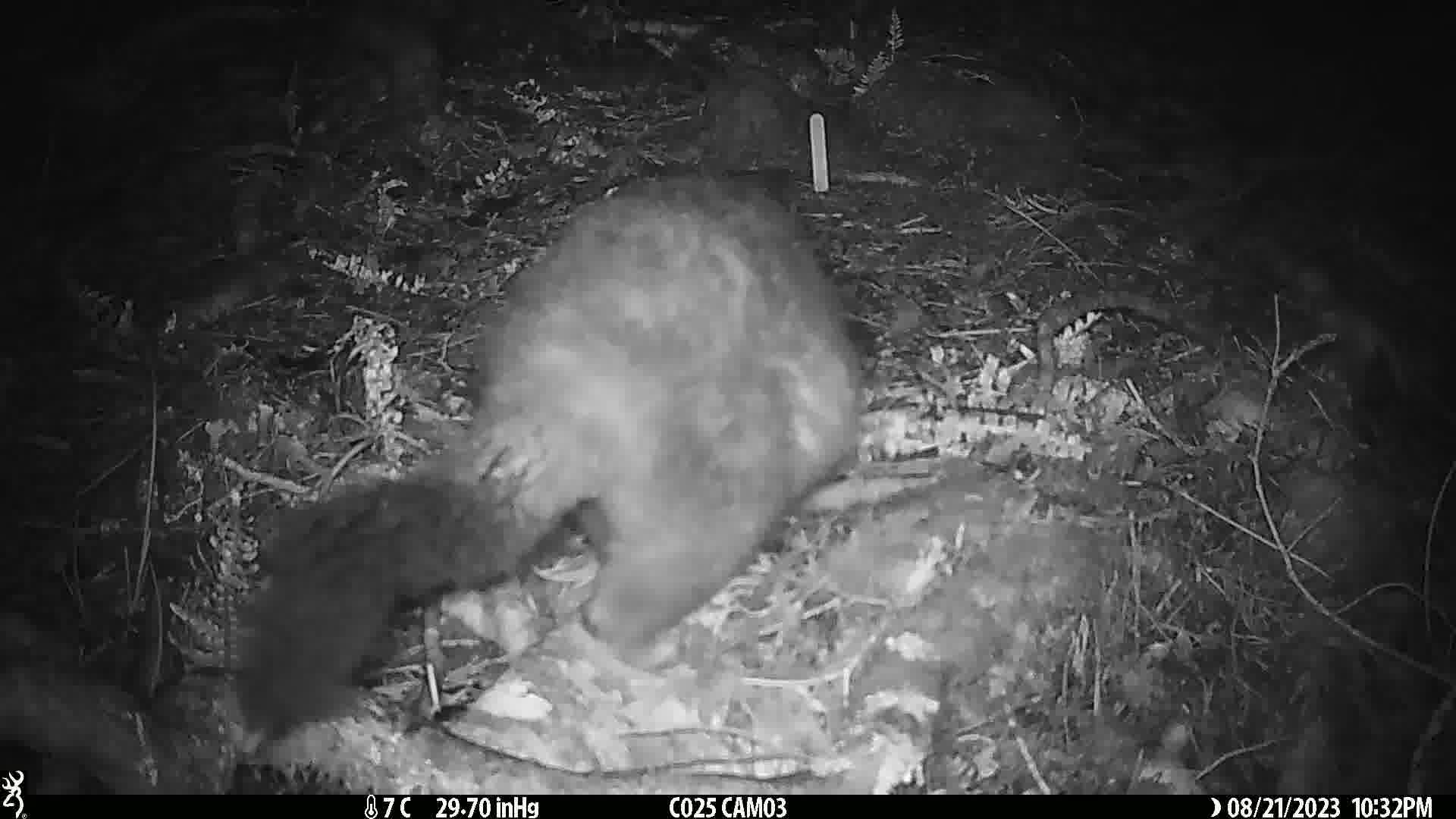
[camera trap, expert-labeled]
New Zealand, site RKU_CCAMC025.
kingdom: Animalia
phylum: Chordata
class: Mammalia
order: Diprotodontia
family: Phalangeridae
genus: Trichosurus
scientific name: Trichosurus vulpecula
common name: common brushtail possum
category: possum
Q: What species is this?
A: Possum (common brushtail possum) (Trichosurus vulpecula).